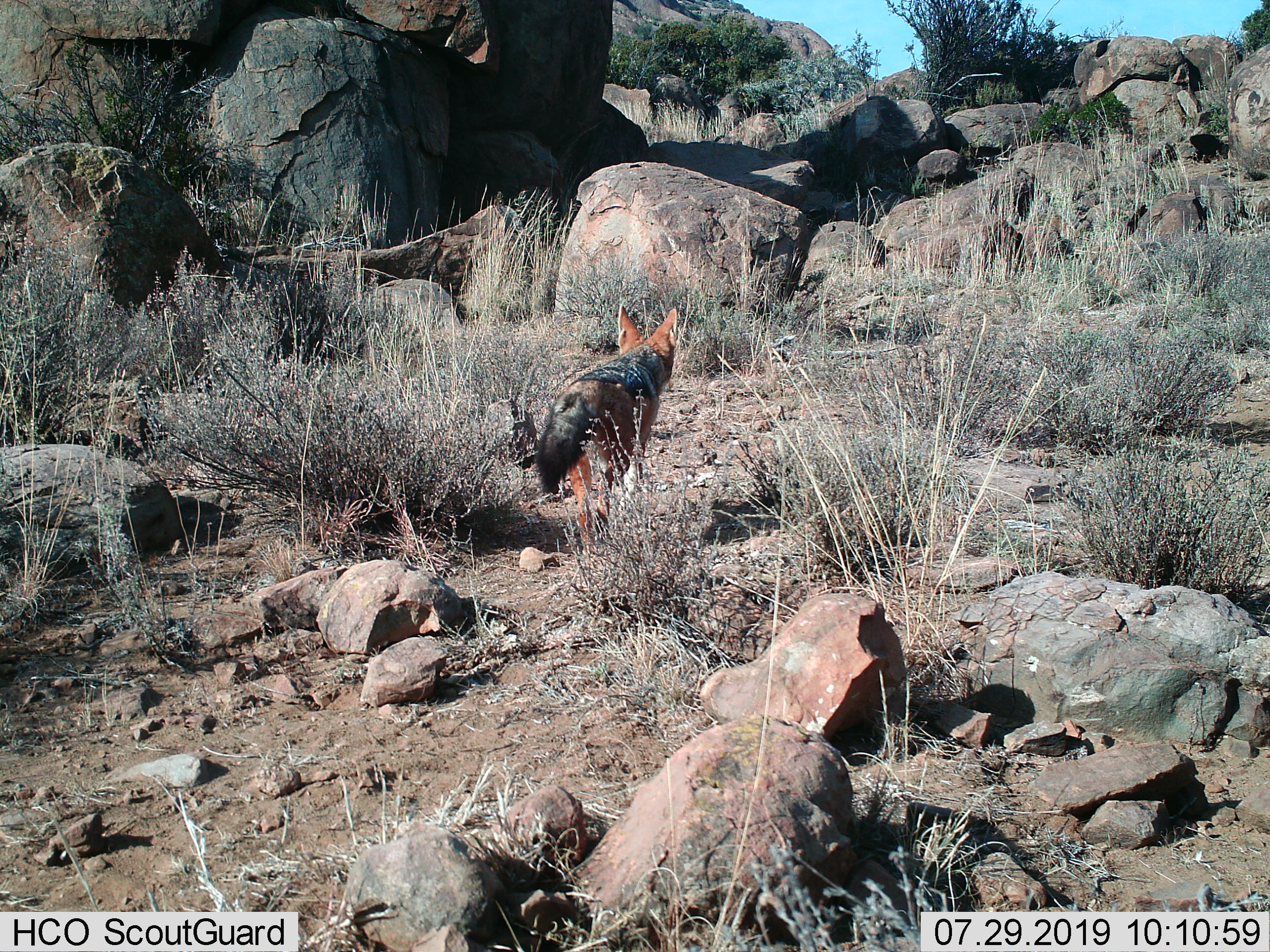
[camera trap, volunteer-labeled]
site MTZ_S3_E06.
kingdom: Animalia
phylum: Chordata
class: Mammalia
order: Carnivora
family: Canidae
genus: Lupulella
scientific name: Lupulella mesomelas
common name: black-backed jackal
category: jackalblackbacked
Jackalblackbacked (black-backed jackal) (Lupulella mesomelas), count 1. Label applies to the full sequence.